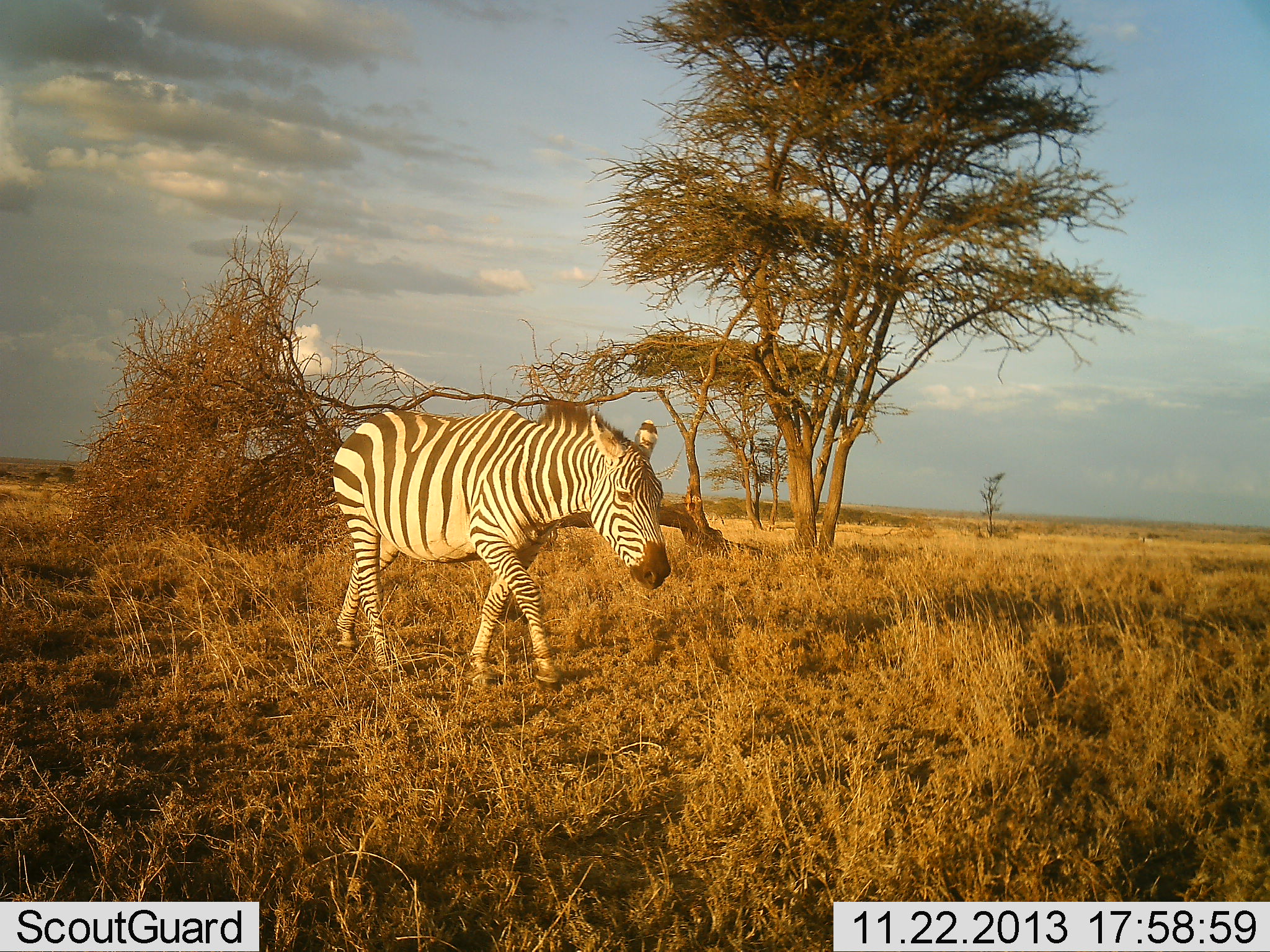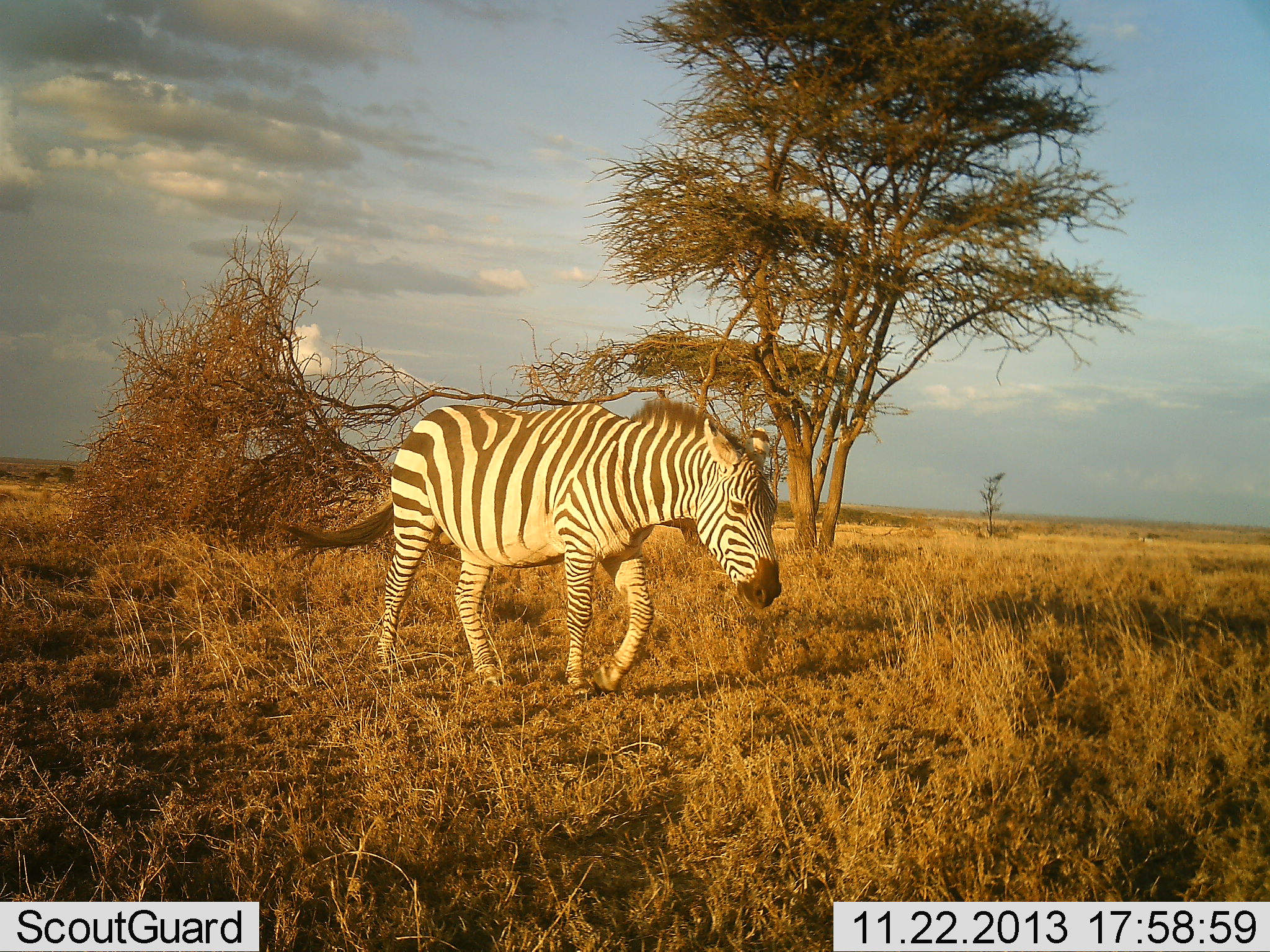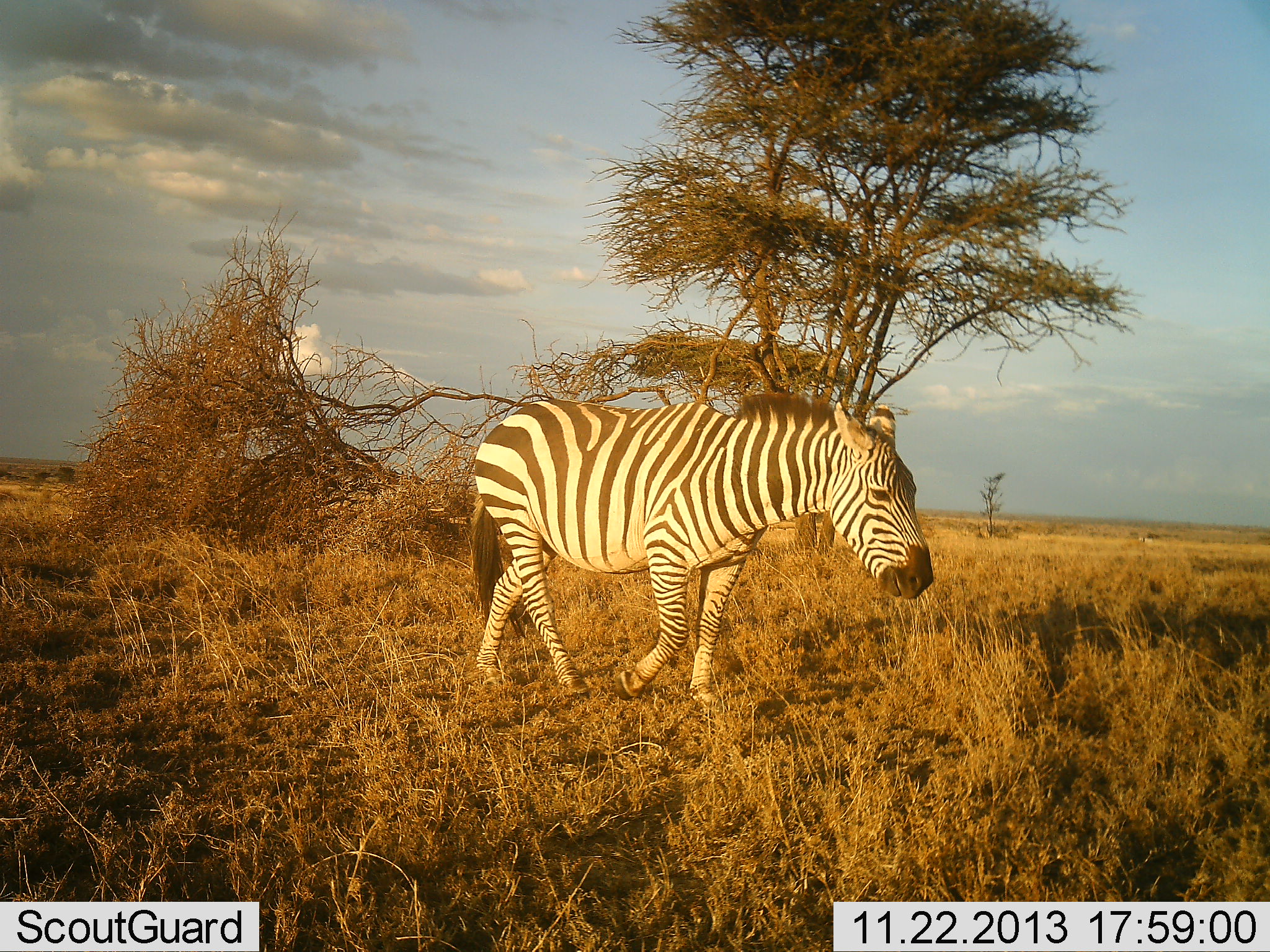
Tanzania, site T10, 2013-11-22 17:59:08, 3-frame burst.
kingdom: Animalia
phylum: Chordata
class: Mammalia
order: Perissodactyla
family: Equidae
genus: Equus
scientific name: Equus quagga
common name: plains zebra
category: zebra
Zebra (plains zebra) (Equus quagga), count 1. Behavior (volunteer vote fractions): standing 3%, resting 0%, moving 100%, interacting 0%. Young present (vote fraction): 0%. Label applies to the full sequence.